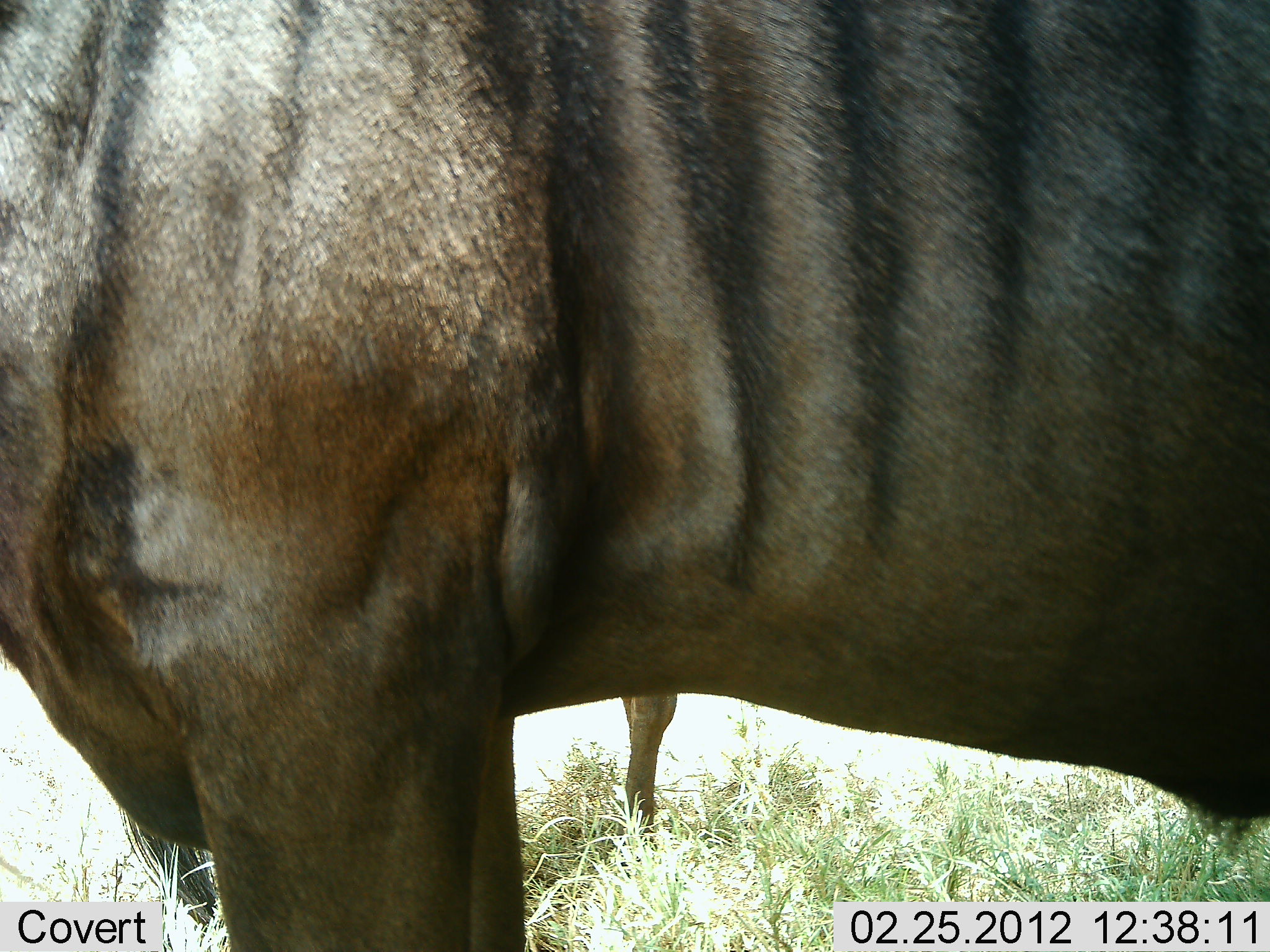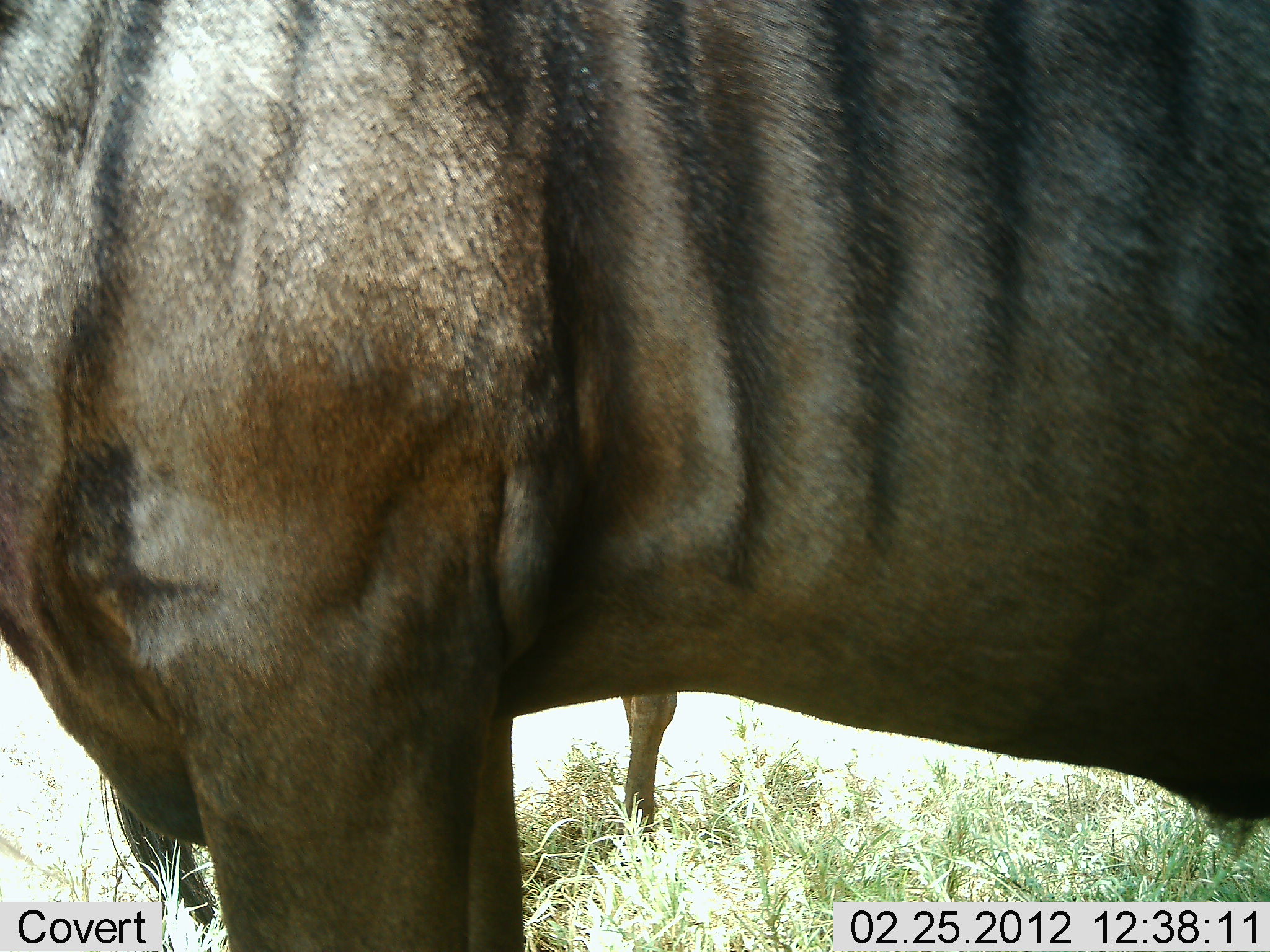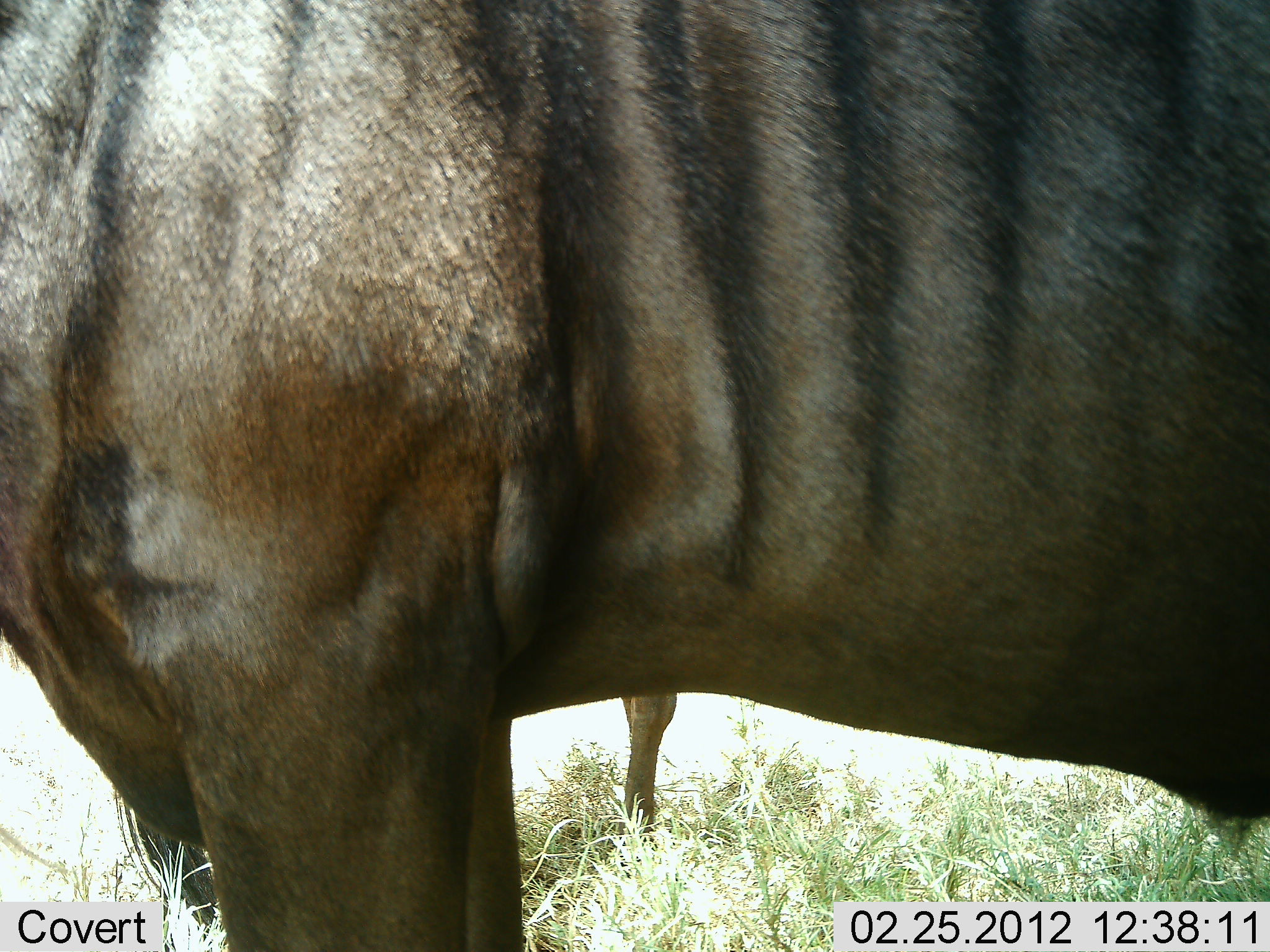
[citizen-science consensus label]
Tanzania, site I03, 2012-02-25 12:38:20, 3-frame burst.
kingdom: Animalia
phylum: Chordata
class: Mammalia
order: Artiodactyla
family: Bovidae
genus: Connochaetes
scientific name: Connochaetes taurinus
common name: blue wildebeest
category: wildebeest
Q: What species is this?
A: Wildebeest (blue wildebeest) (Connochaetes taurinus).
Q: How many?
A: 2.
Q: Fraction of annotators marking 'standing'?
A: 100%.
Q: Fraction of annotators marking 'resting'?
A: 0%.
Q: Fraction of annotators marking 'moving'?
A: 0%.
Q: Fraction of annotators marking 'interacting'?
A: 0%.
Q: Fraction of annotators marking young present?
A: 8%.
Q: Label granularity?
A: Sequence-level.